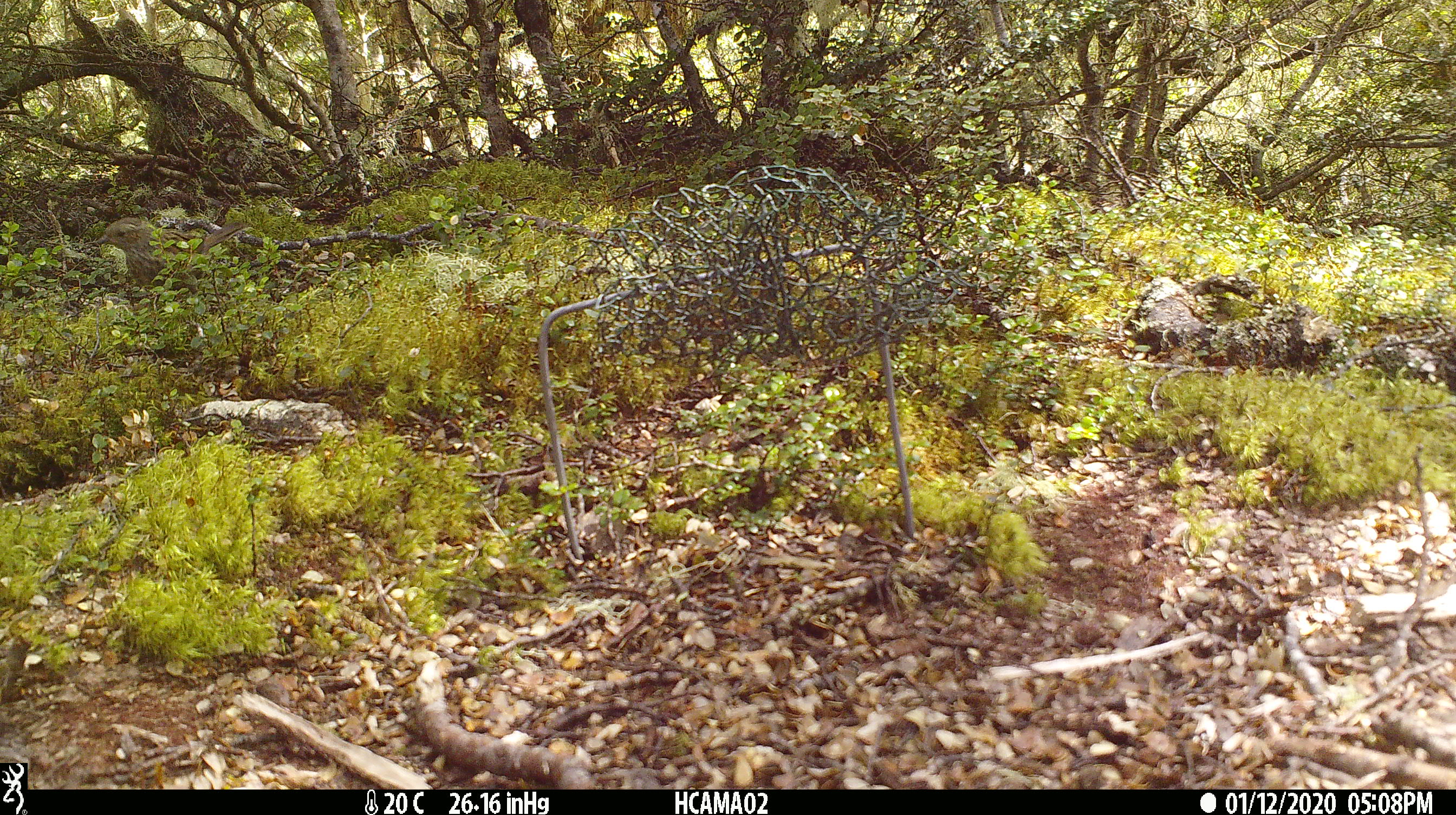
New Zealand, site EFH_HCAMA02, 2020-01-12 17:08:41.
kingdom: Animalia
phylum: Chordata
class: Aves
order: Passeriformes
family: Prunellidae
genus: Prunella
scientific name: Prunella modularis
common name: dunnock